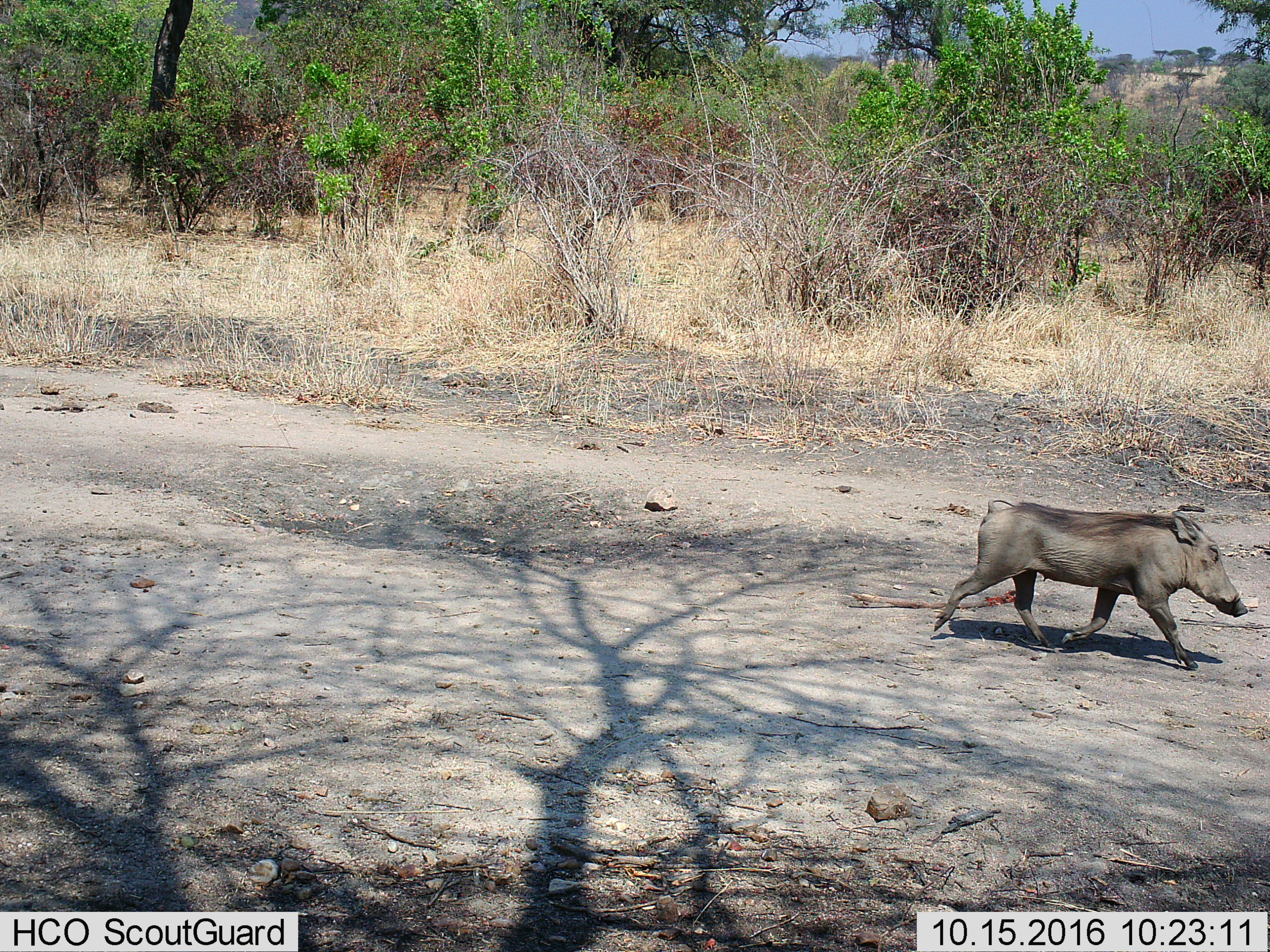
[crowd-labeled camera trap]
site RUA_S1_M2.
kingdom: Animalia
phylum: Chordata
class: Mammalia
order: Artiodactyla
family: Suidae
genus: Phacochoerus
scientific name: Phacochoerus africanus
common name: warthog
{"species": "warthog (Phacochoerus africanus)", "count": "1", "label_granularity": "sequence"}